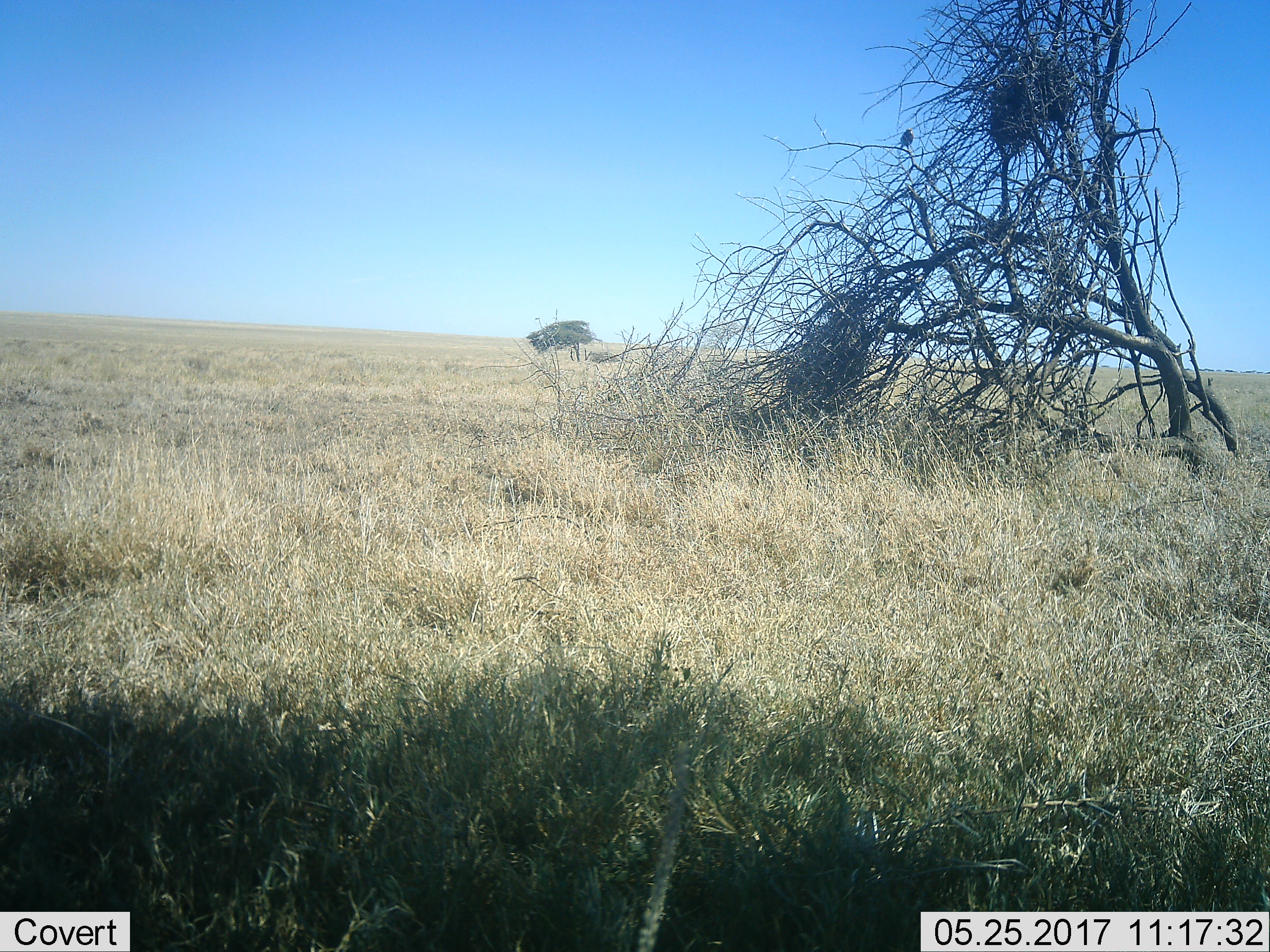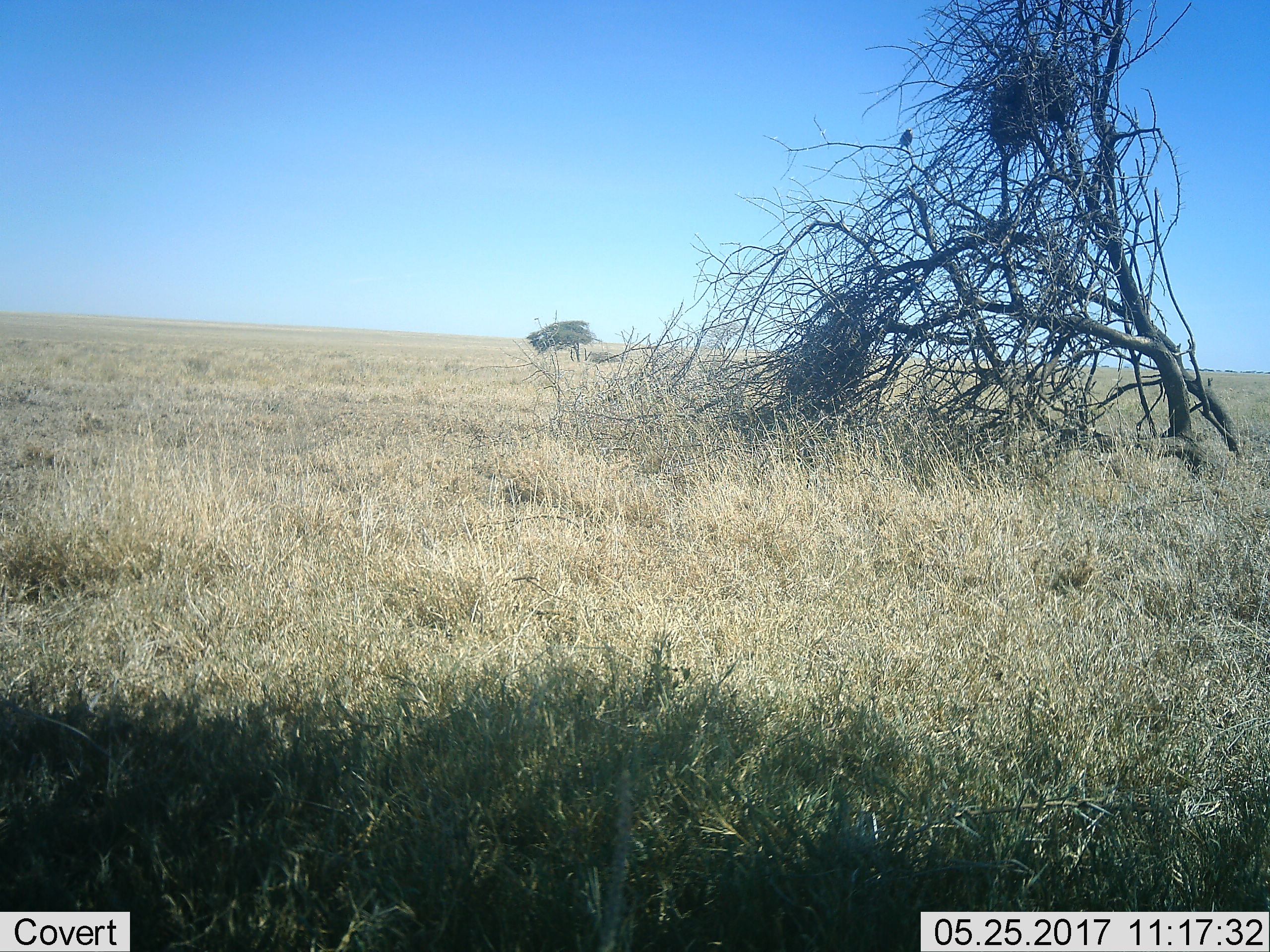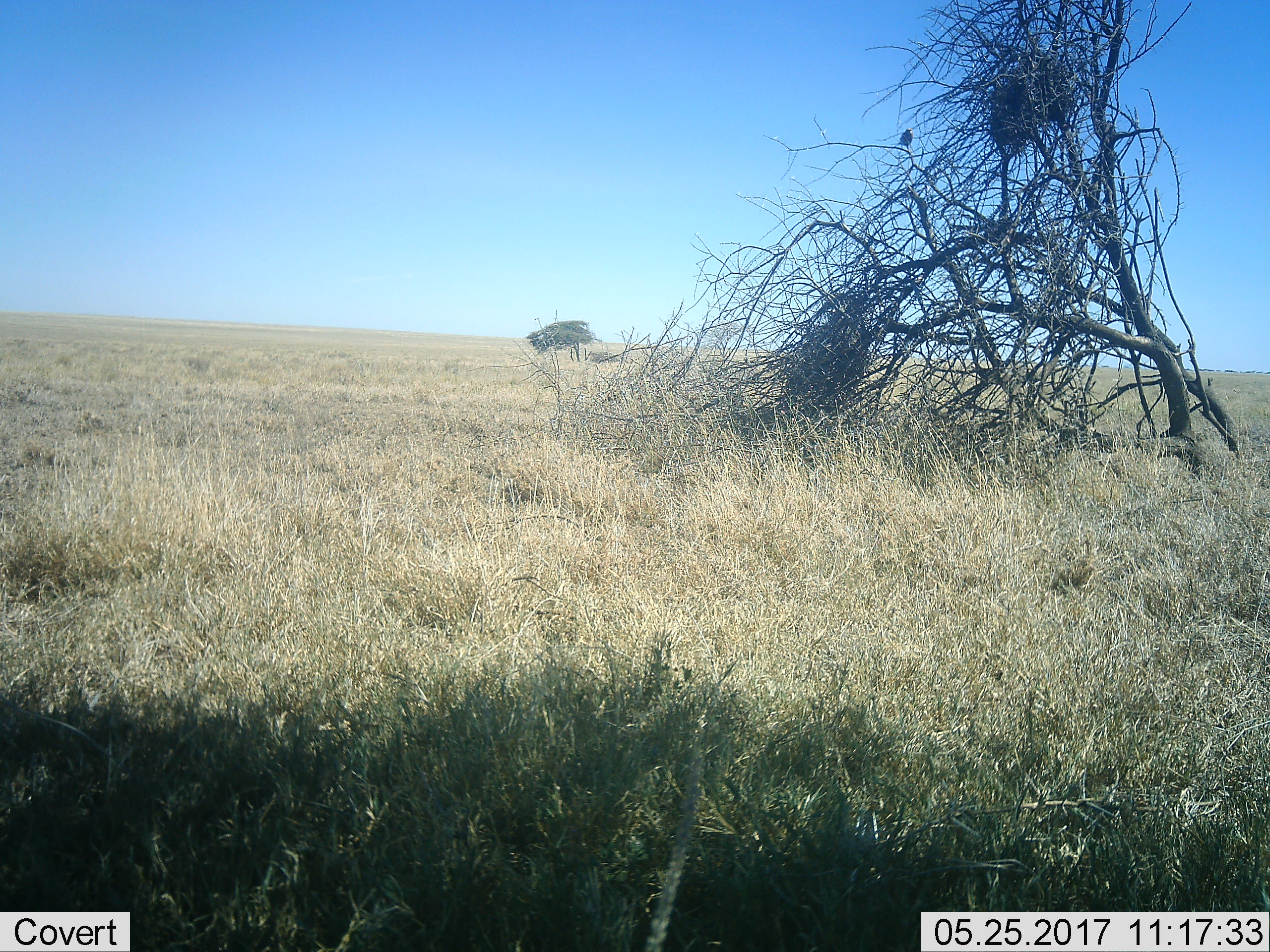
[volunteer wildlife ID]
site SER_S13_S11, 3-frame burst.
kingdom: Animalia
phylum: Chordata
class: Aves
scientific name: Aves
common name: bird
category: birdother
Birdother (bird) (Aves), count 1. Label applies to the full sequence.